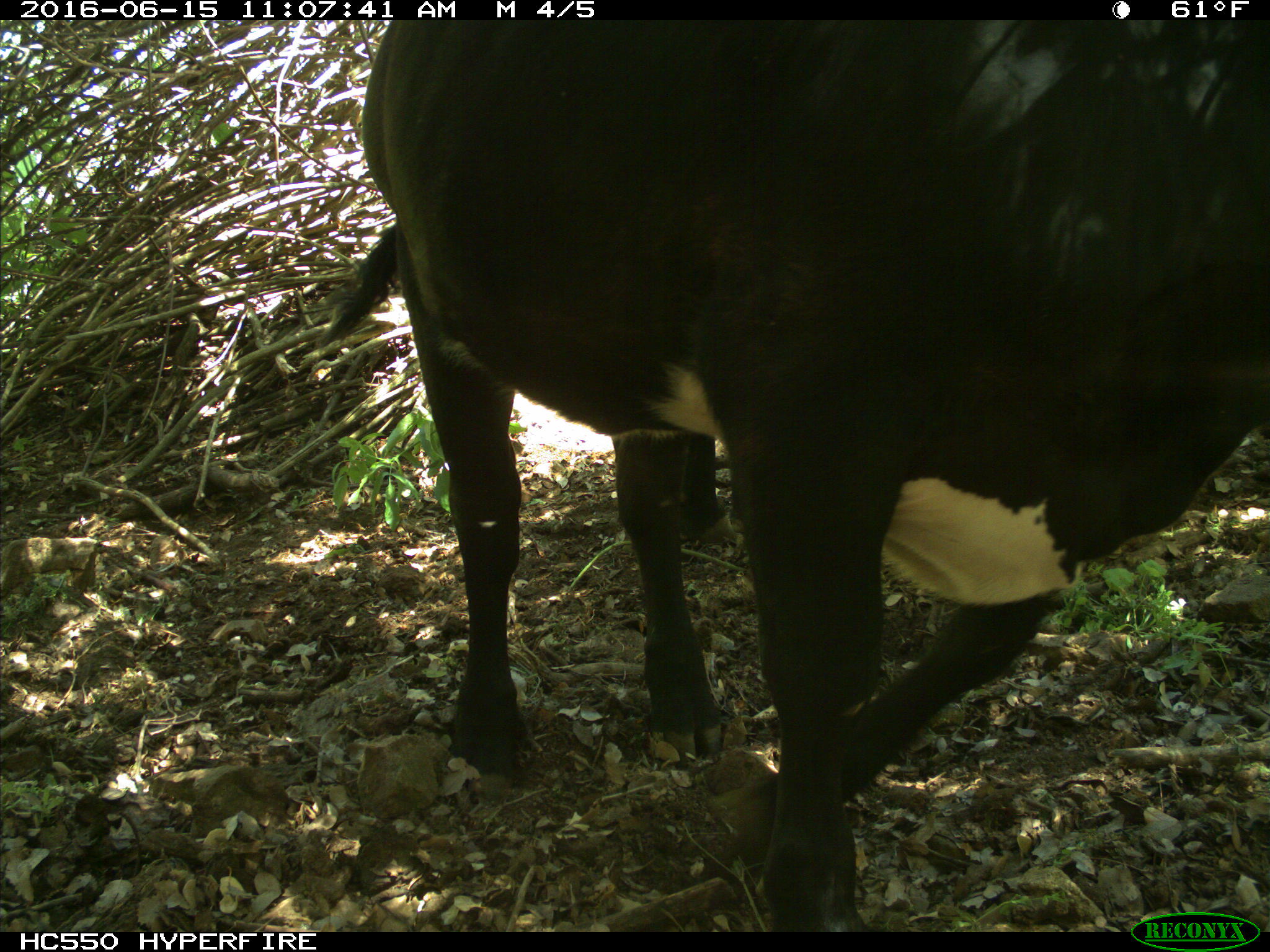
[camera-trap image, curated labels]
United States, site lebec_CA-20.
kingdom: Animalia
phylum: Chordata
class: Mammalia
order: Artiodactyla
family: Bovidae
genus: Bos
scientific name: Bos taurus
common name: domestic cow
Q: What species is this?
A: Bos taurus (domestic cow).